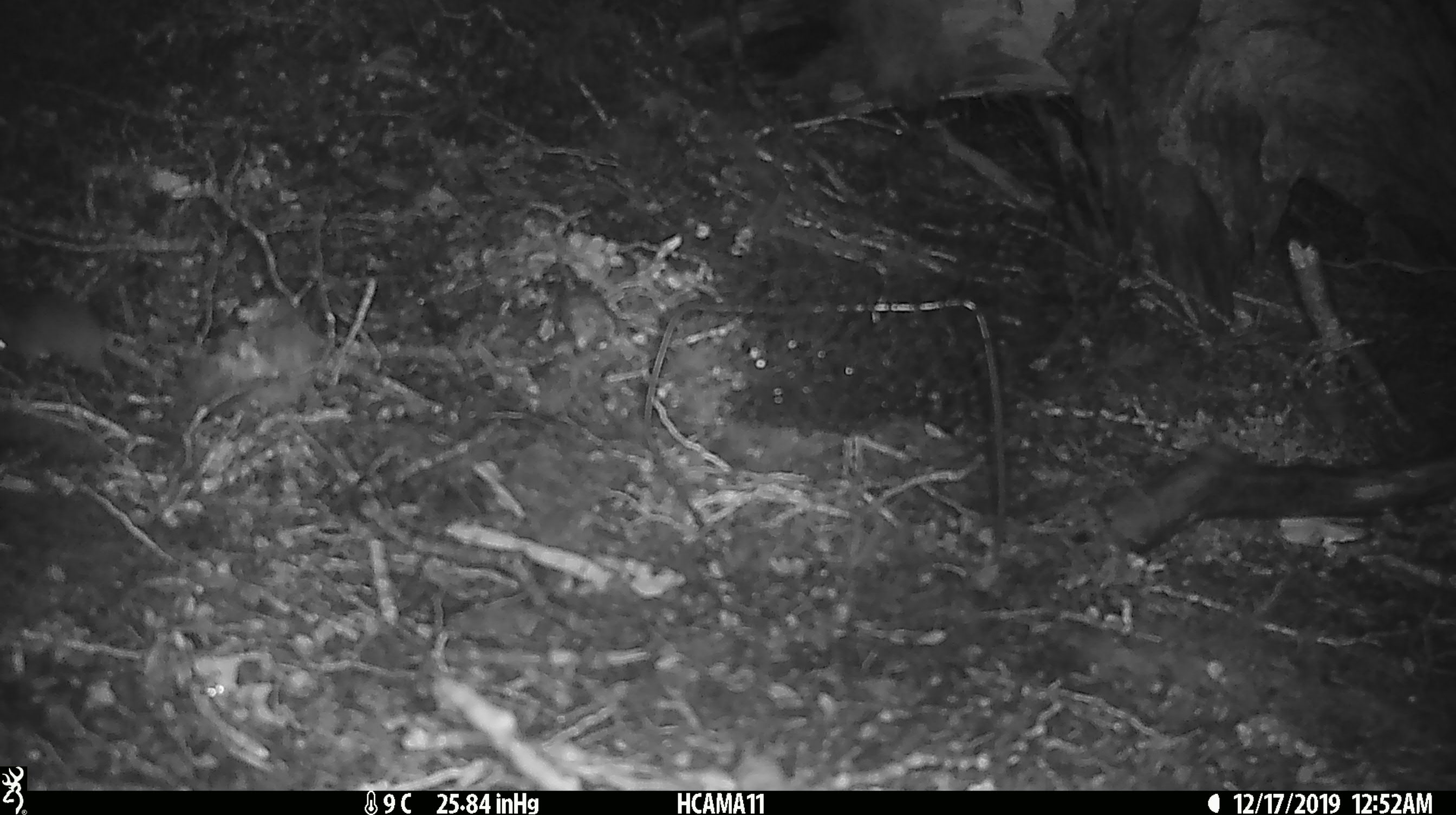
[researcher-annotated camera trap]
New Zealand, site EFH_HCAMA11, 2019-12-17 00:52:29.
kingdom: Animalia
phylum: Chordata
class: Mammalia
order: Rodentia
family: Muridae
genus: Mus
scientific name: Mus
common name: mouse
Mouse (Mus).